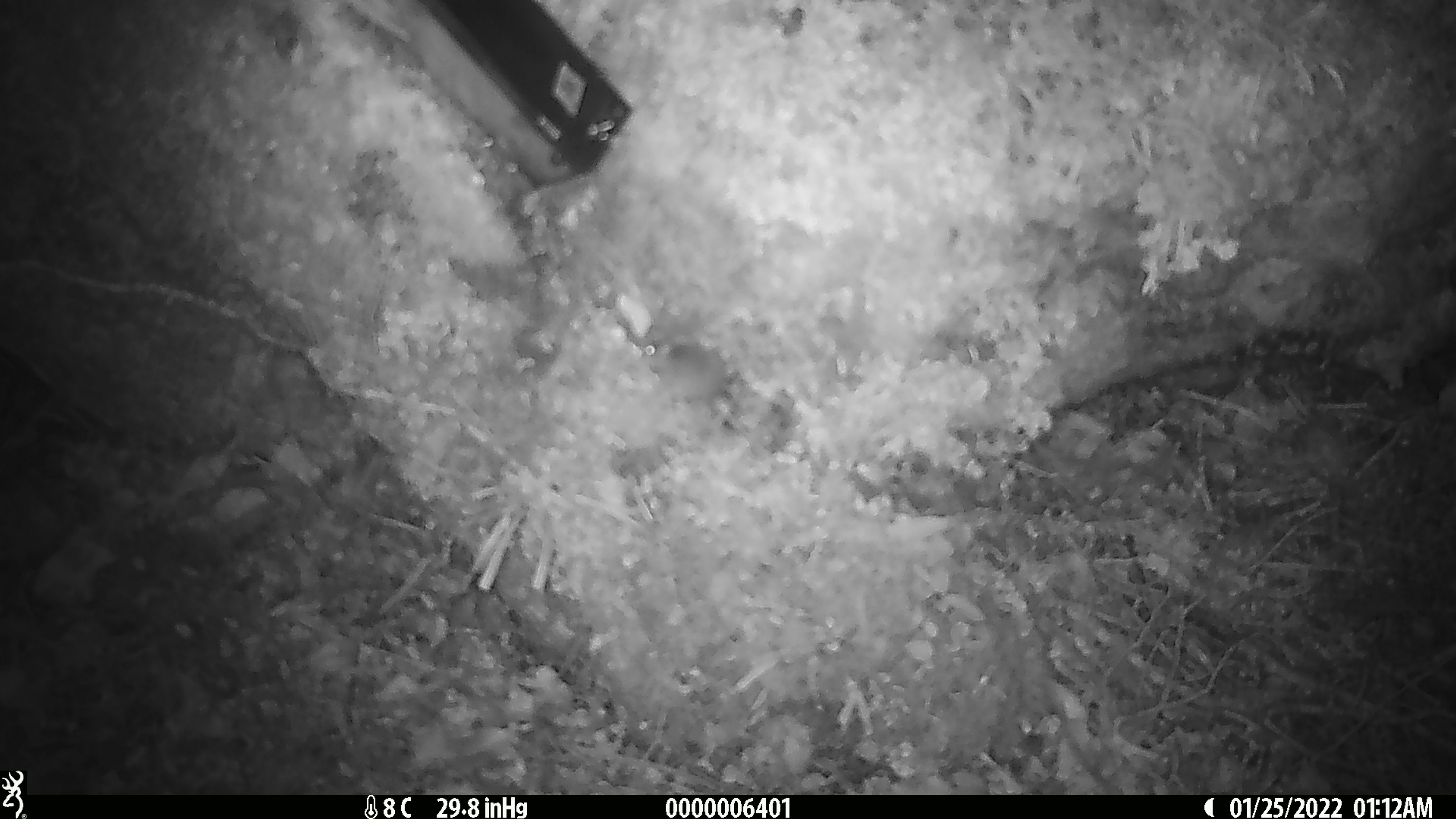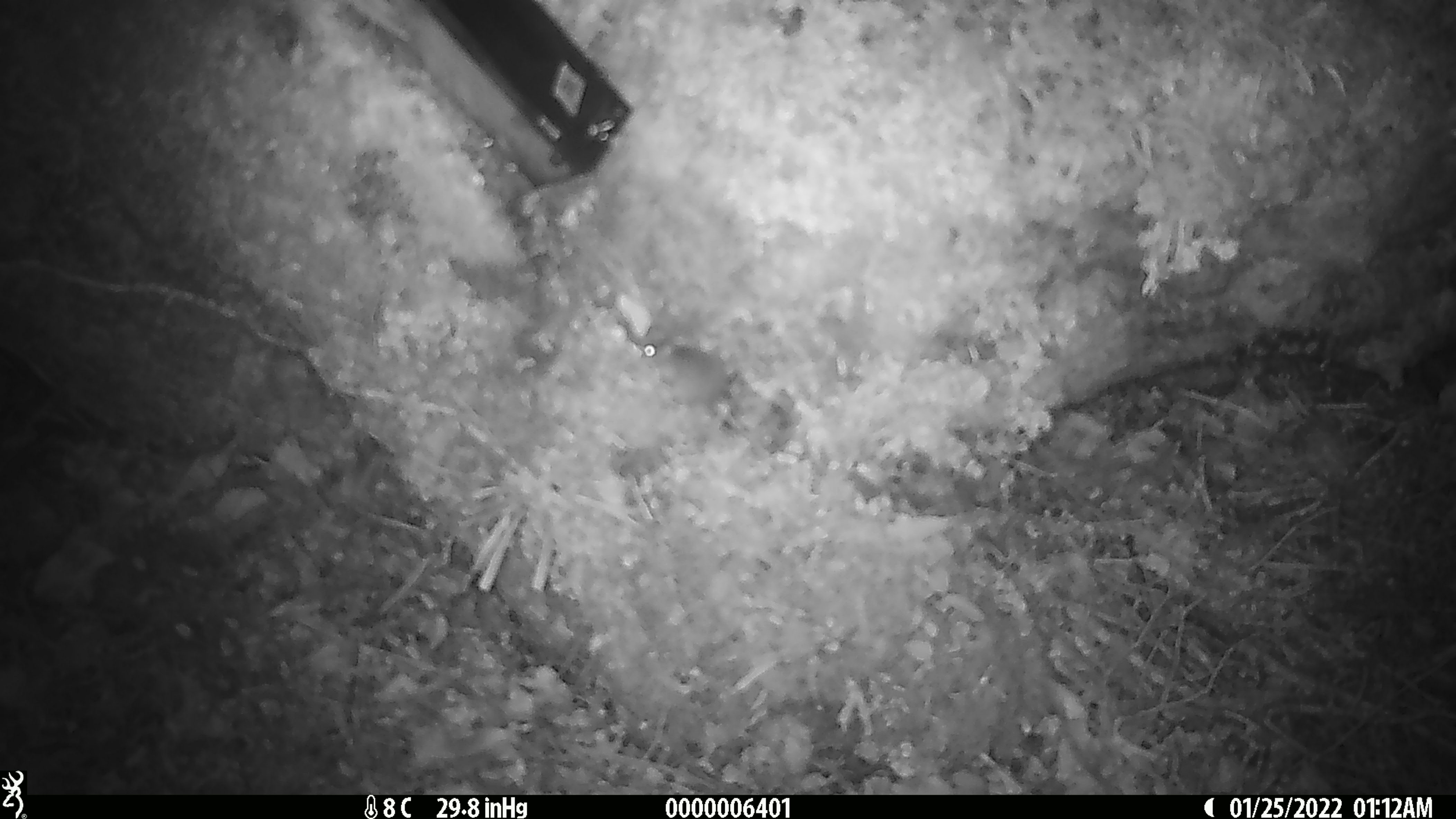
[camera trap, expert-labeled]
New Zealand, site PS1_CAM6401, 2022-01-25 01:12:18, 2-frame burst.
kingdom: Animalia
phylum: Chordata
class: Mammalia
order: Rodentia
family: Muridae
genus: Mus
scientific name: Mus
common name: mouse